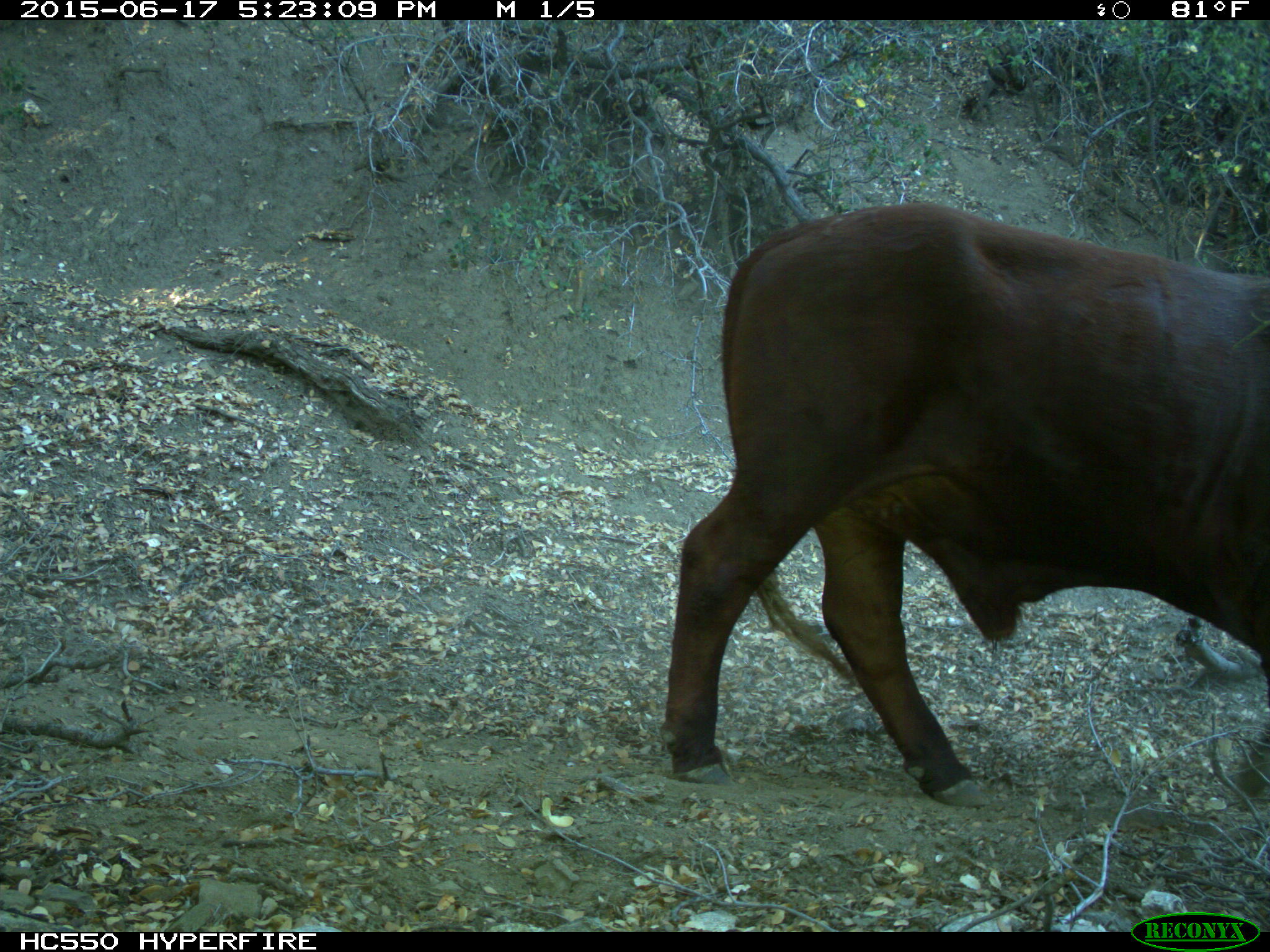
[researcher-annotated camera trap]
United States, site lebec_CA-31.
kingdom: Animalia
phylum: Chordata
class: Mammalia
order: Artiodactyla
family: Bovidae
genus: Bos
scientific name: Bos taurus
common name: domestic cow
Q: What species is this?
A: Bos taurus (domestic cow).